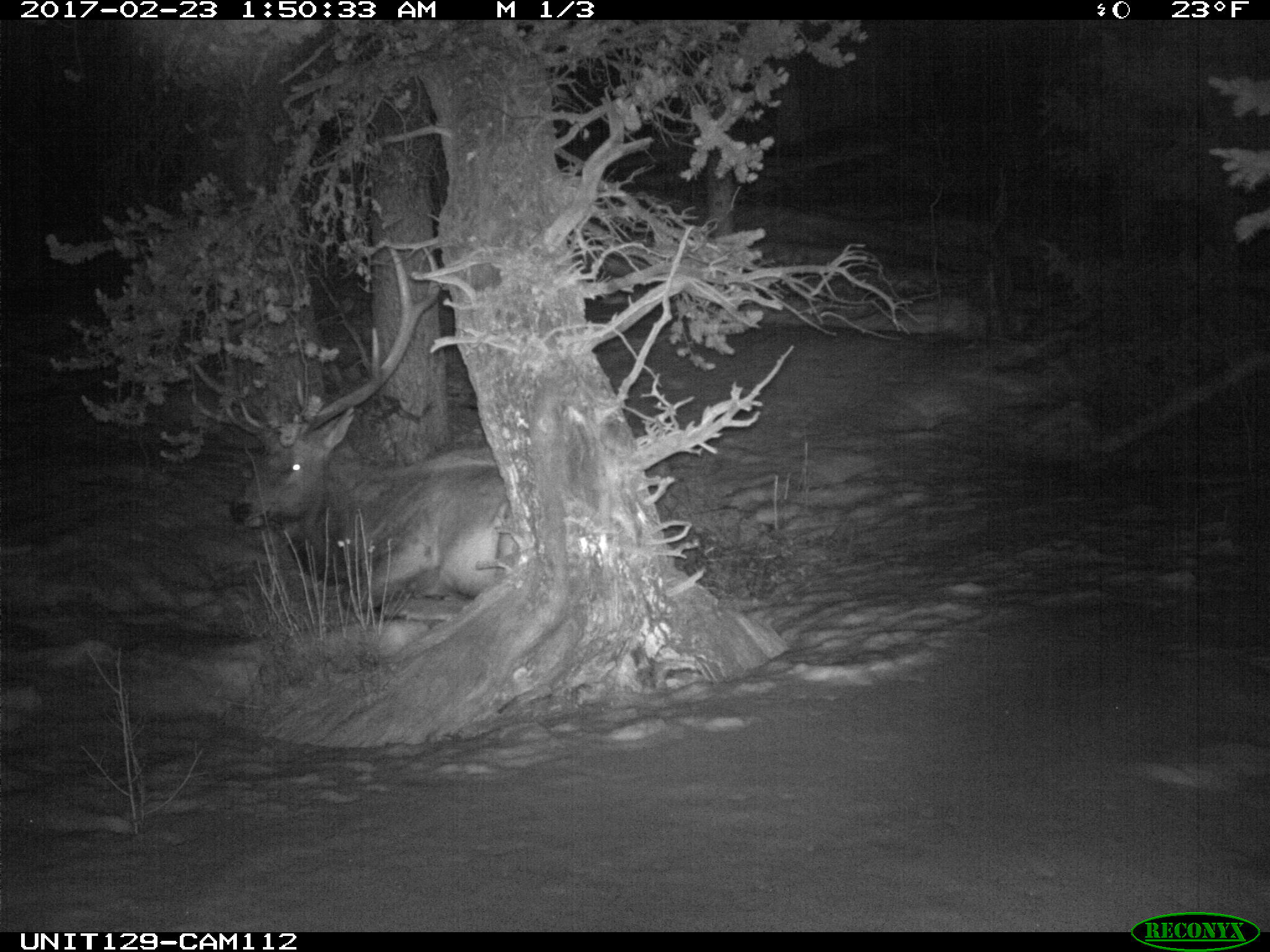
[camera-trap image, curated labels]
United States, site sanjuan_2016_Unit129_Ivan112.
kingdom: Animalia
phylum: Chordata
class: Mammalia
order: Artiodactyla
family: Cervidae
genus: Cervus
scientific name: Cervus elaphus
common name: red deer